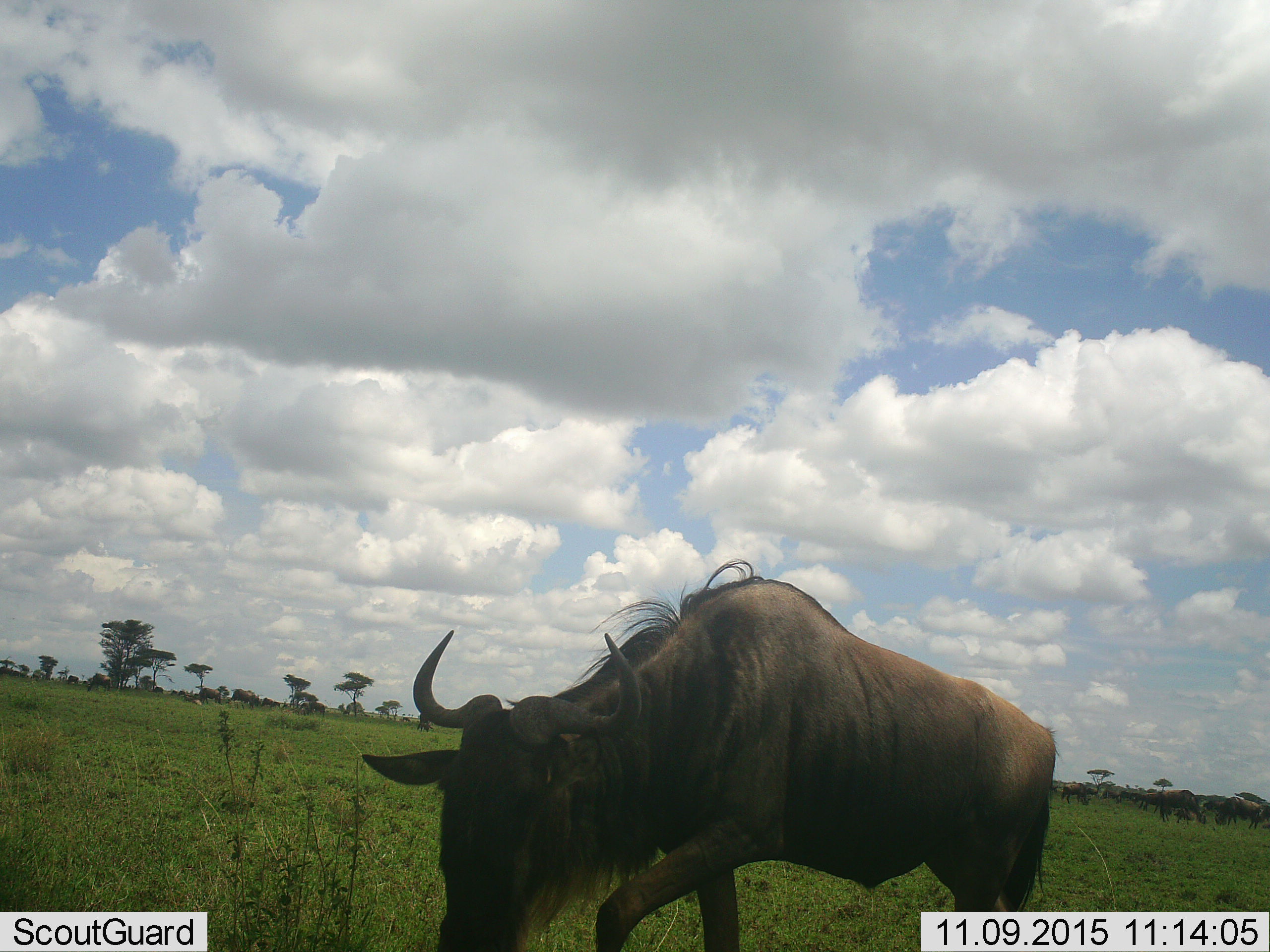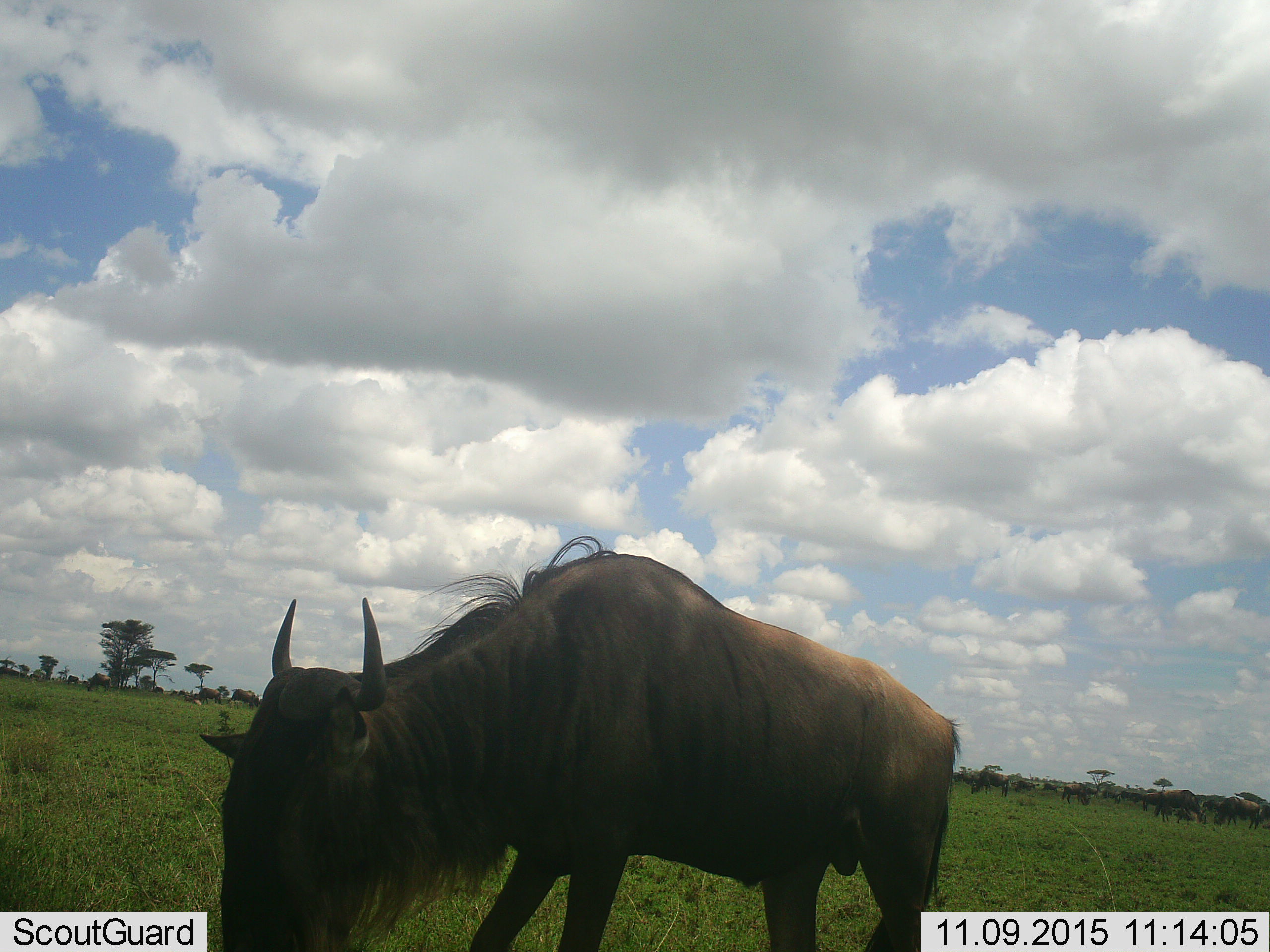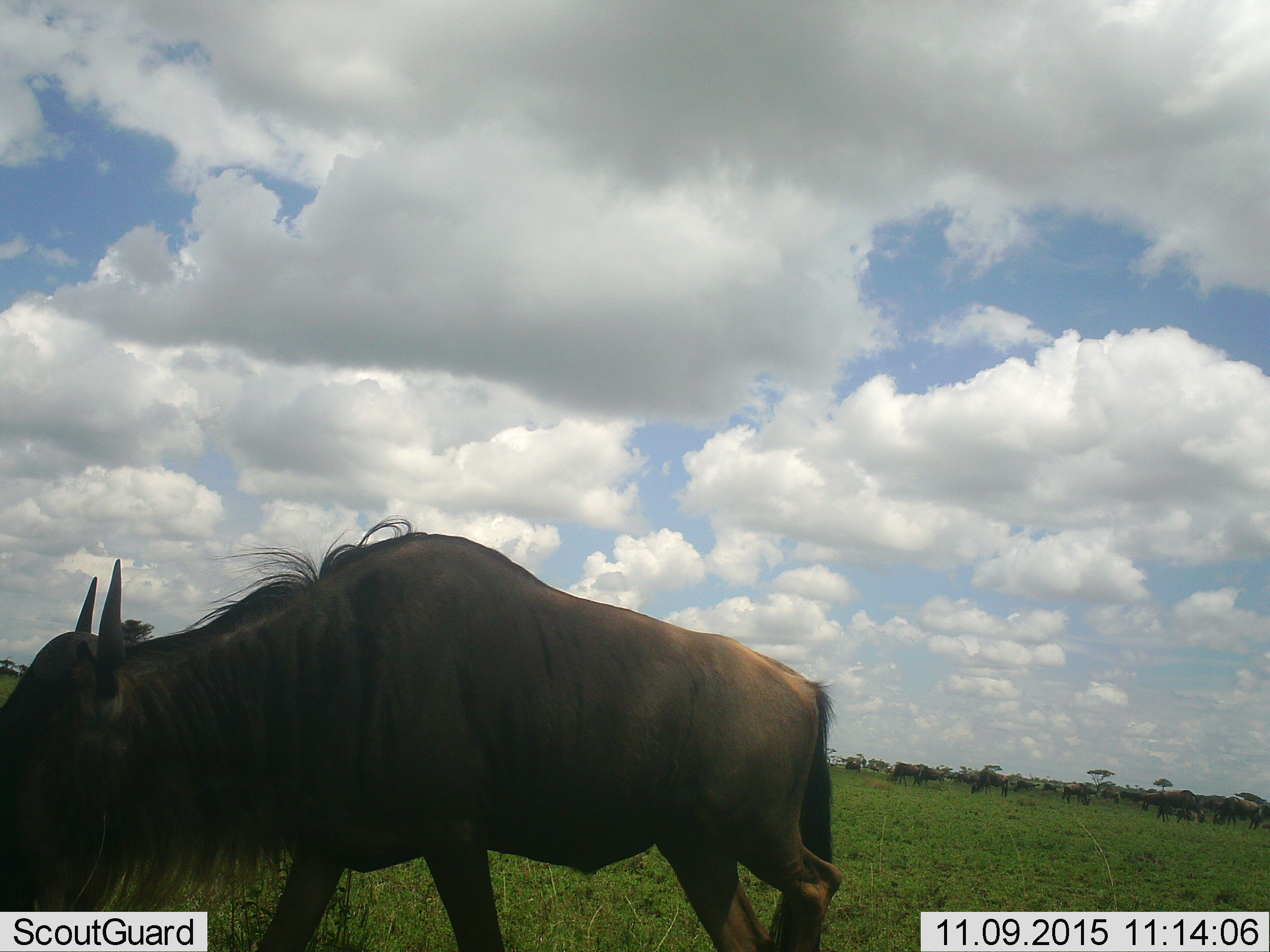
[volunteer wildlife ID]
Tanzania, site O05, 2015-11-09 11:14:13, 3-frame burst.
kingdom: Animalia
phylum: Chordata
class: Mammalia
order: Artiodactyla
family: Bovidae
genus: Connochaetes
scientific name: Connochaetes taurinus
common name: blue wildebeest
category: wildebeest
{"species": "wildebeest (blue wildebeest) (Connochaetes taurinus)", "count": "11-50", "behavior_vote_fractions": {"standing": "20%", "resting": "20%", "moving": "70%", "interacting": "0%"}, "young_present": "30%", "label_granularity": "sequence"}